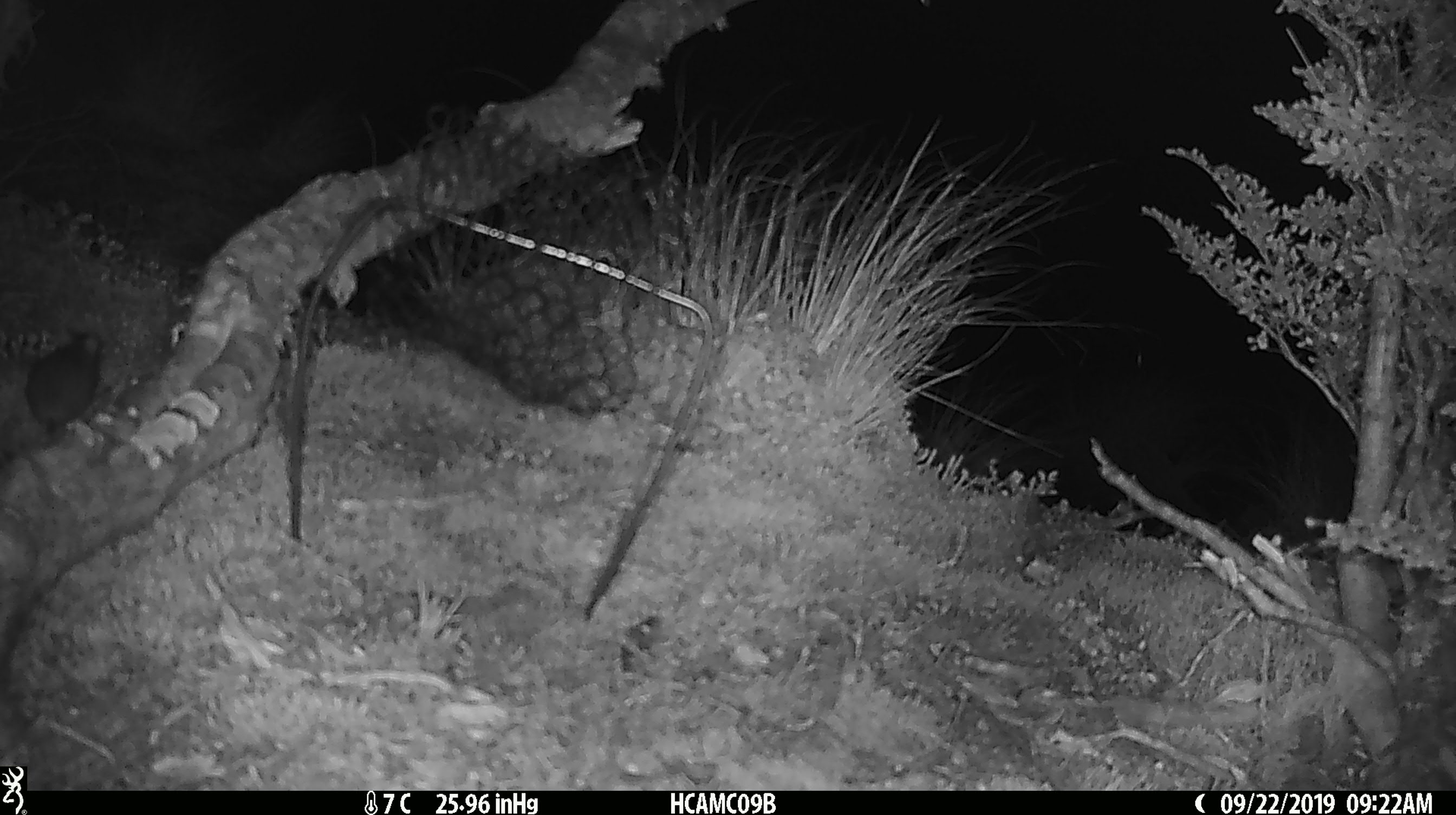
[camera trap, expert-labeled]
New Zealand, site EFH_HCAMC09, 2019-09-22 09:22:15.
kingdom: Animalia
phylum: Chordata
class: Mammalia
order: Rodentia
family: Muridae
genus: Mus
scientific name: Mus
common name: mouse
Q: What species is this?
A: Mouse (Mus).